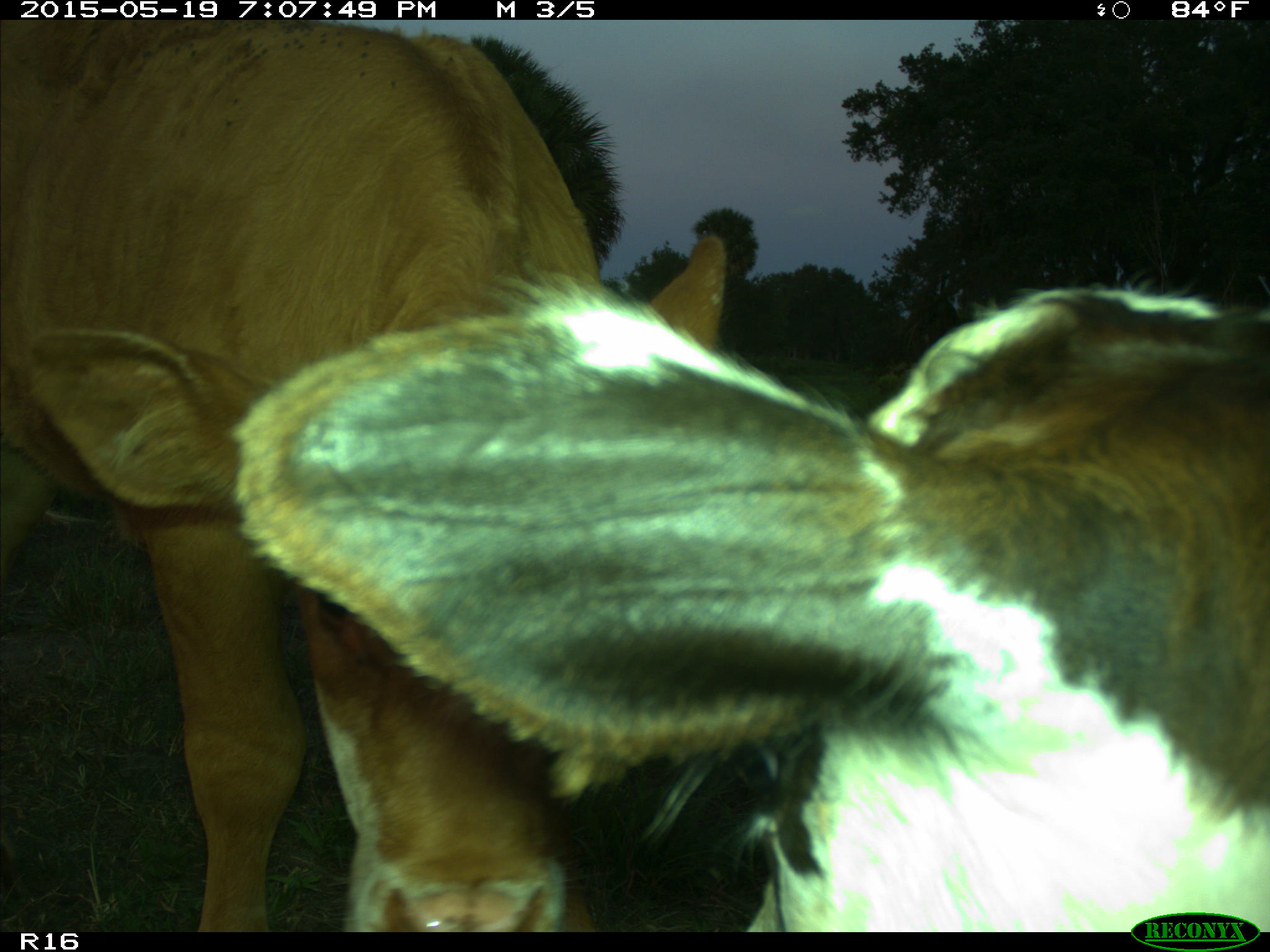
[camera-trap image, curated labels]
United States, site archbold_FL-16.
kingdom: Animalia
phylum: Chordata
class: Mammalia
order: Artiodactyla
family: Bovidae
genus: Bos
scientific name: Bos taurus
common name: domestic cow